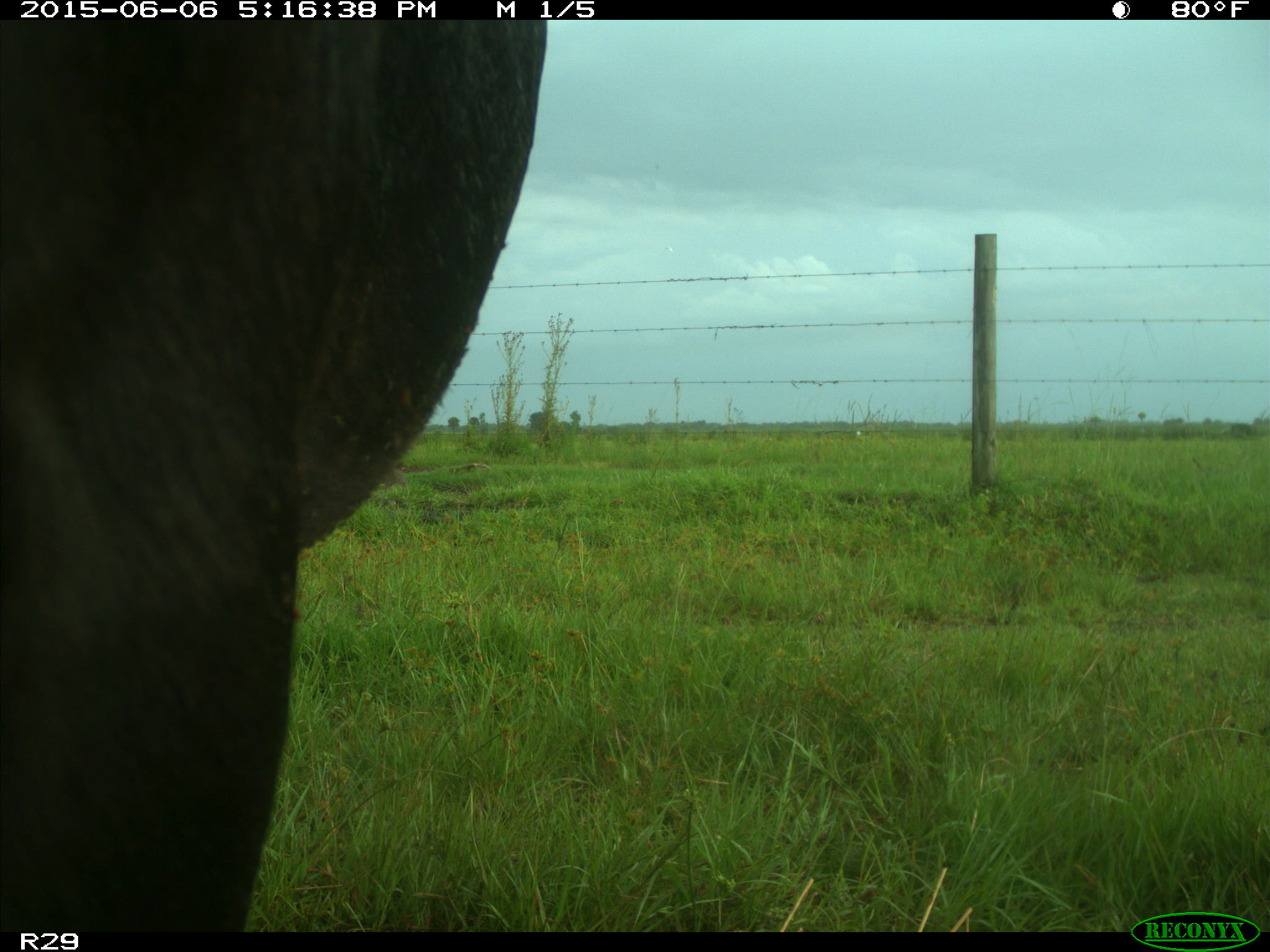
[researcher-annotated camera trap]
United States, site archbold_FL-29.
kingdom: Animalia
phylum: Chordata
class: Mammalia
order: Artiodactyla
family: Bovidae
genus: Bos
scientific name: Bos taurus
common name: domestic cow